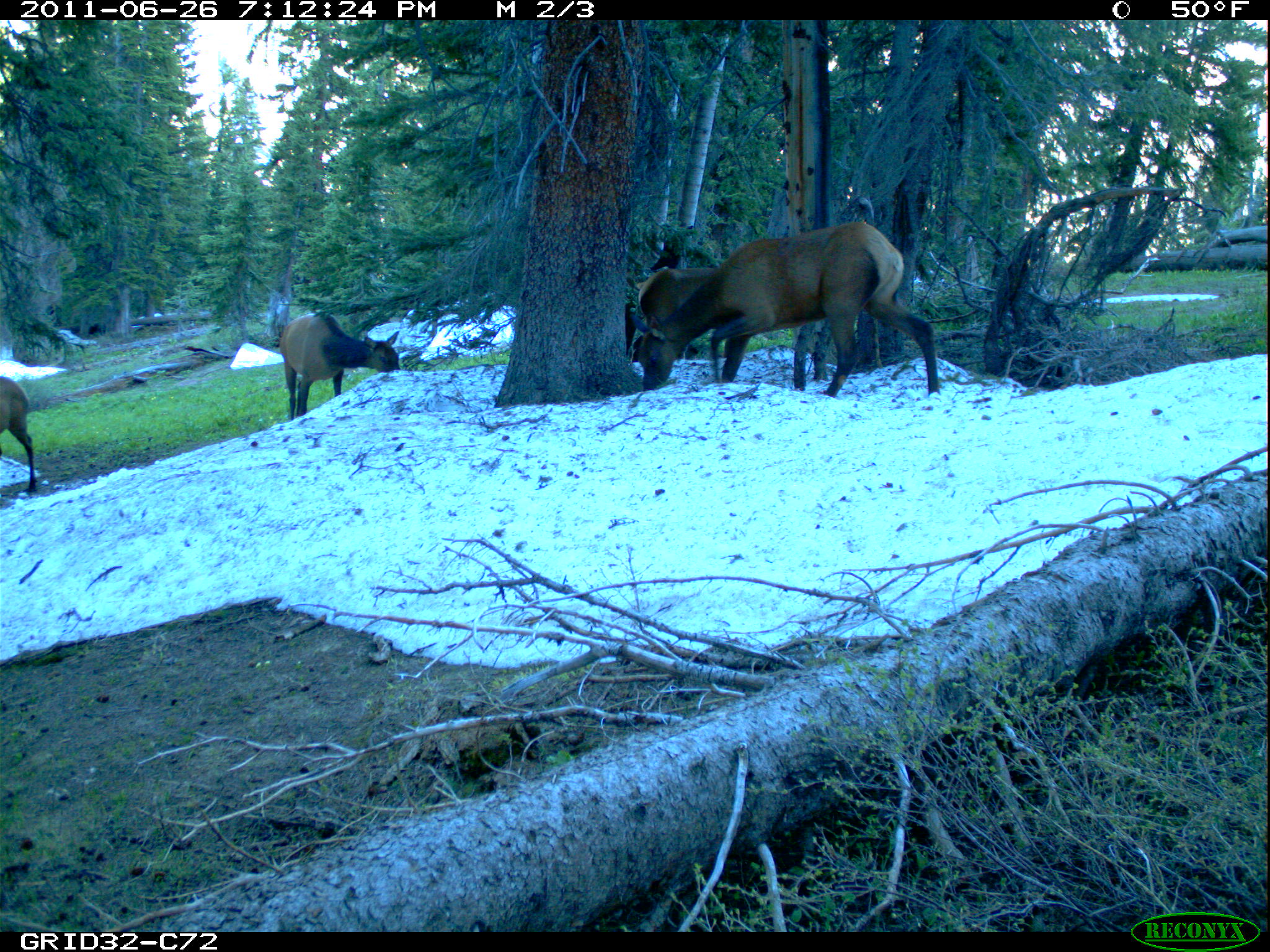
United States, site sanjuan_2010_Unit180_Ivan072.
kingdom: Animalia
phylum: Chordata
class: Mammalia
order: Artiodactyla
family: Cervidae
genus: Cervus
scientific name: Cervus elaphus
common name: red deer